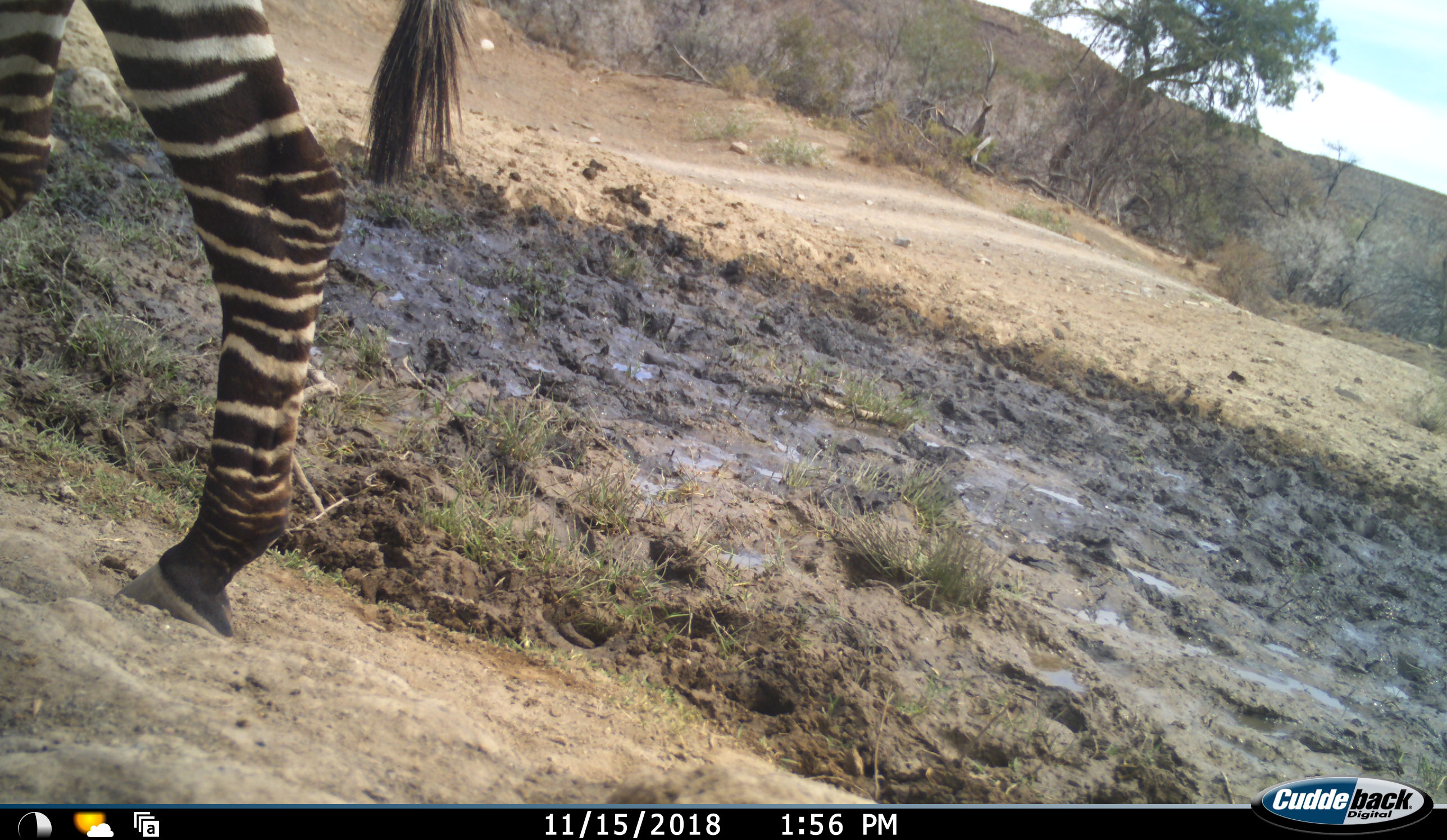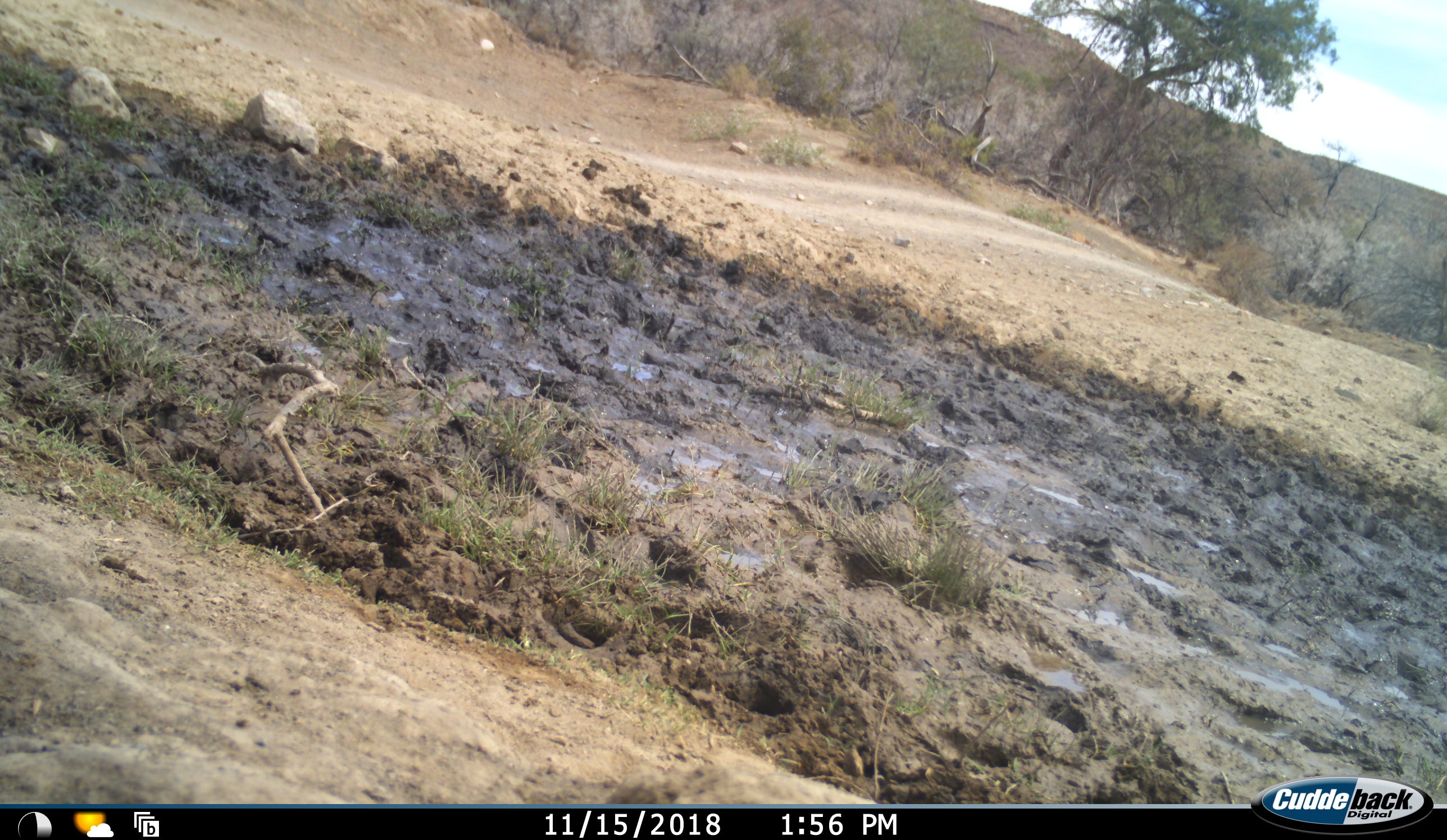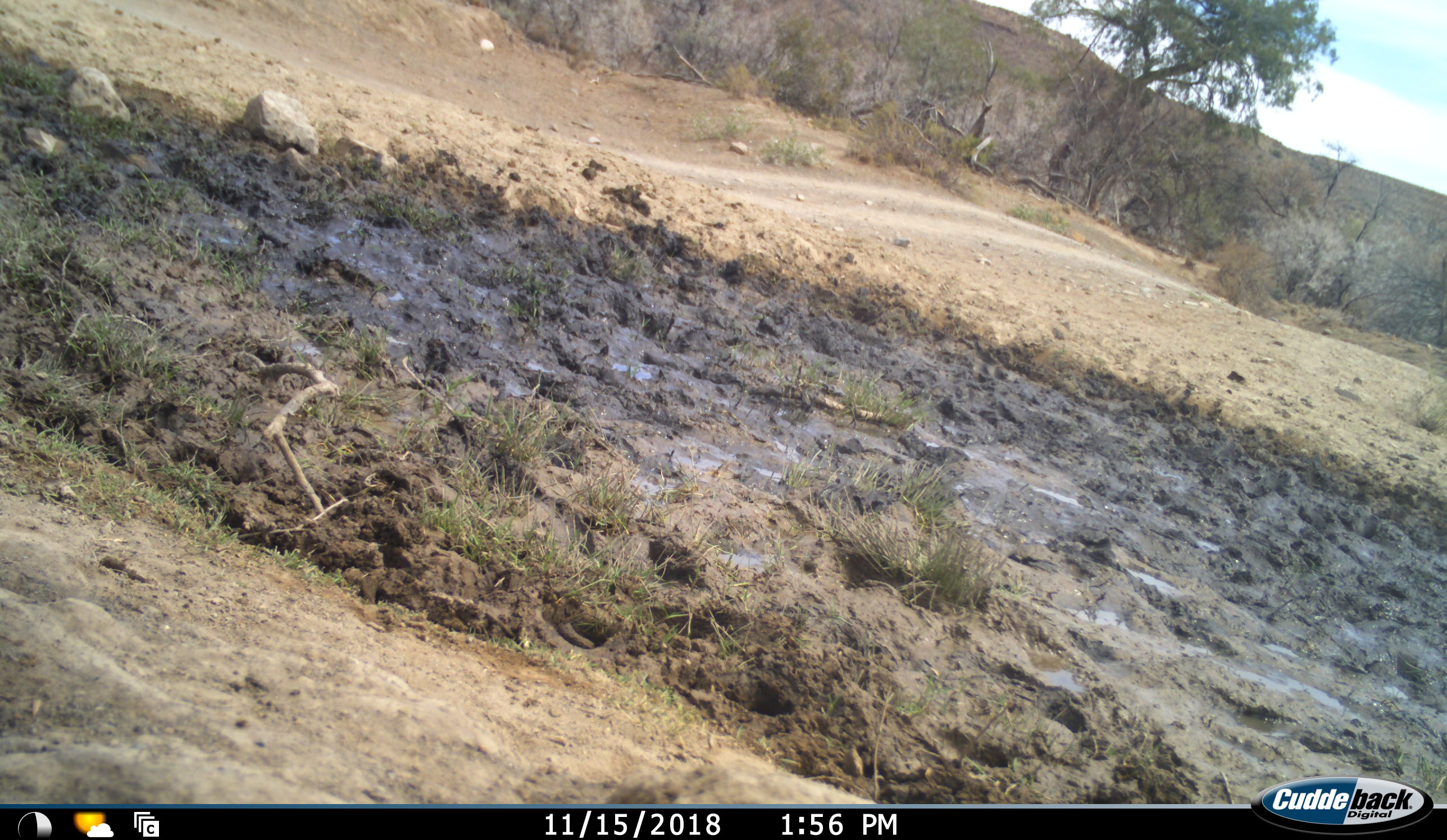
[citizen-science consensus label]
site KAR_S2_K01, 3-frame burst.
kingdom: Animalia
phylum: Chordata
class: Mammalia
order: Perissodactyla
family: Equidae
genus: Equus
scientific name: Equus zebra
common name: mountain zebra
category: zebramountain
Zebramountain (mountain zebra) (Equus zebra), count 1. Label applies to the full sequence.